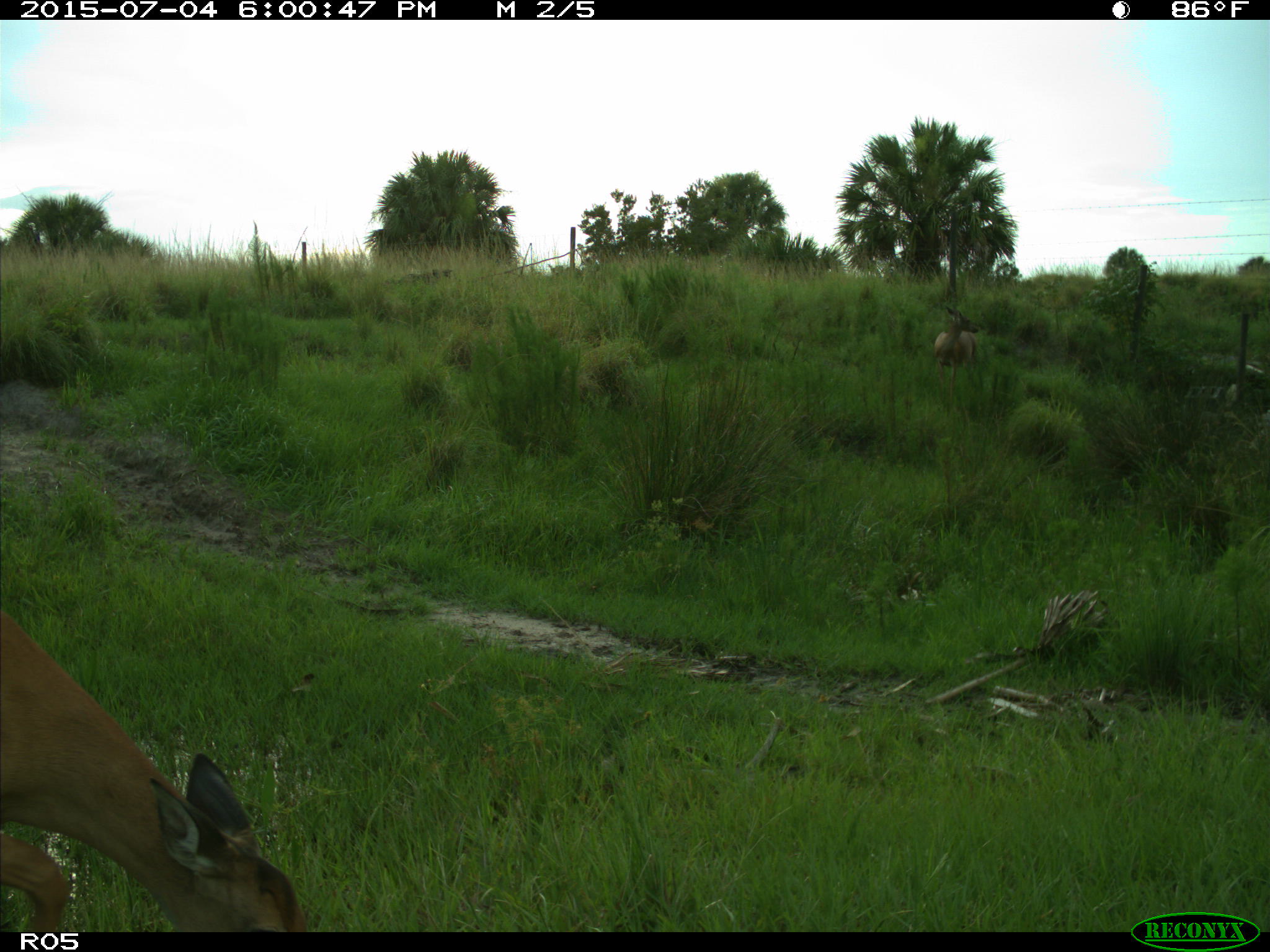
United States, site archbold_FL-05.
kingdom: Animalia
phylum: Chordata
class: Mammalia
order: Artiodactyla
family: Cervidae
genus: Odocoileus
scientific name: Odocoileus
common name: deer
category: unidentified deer